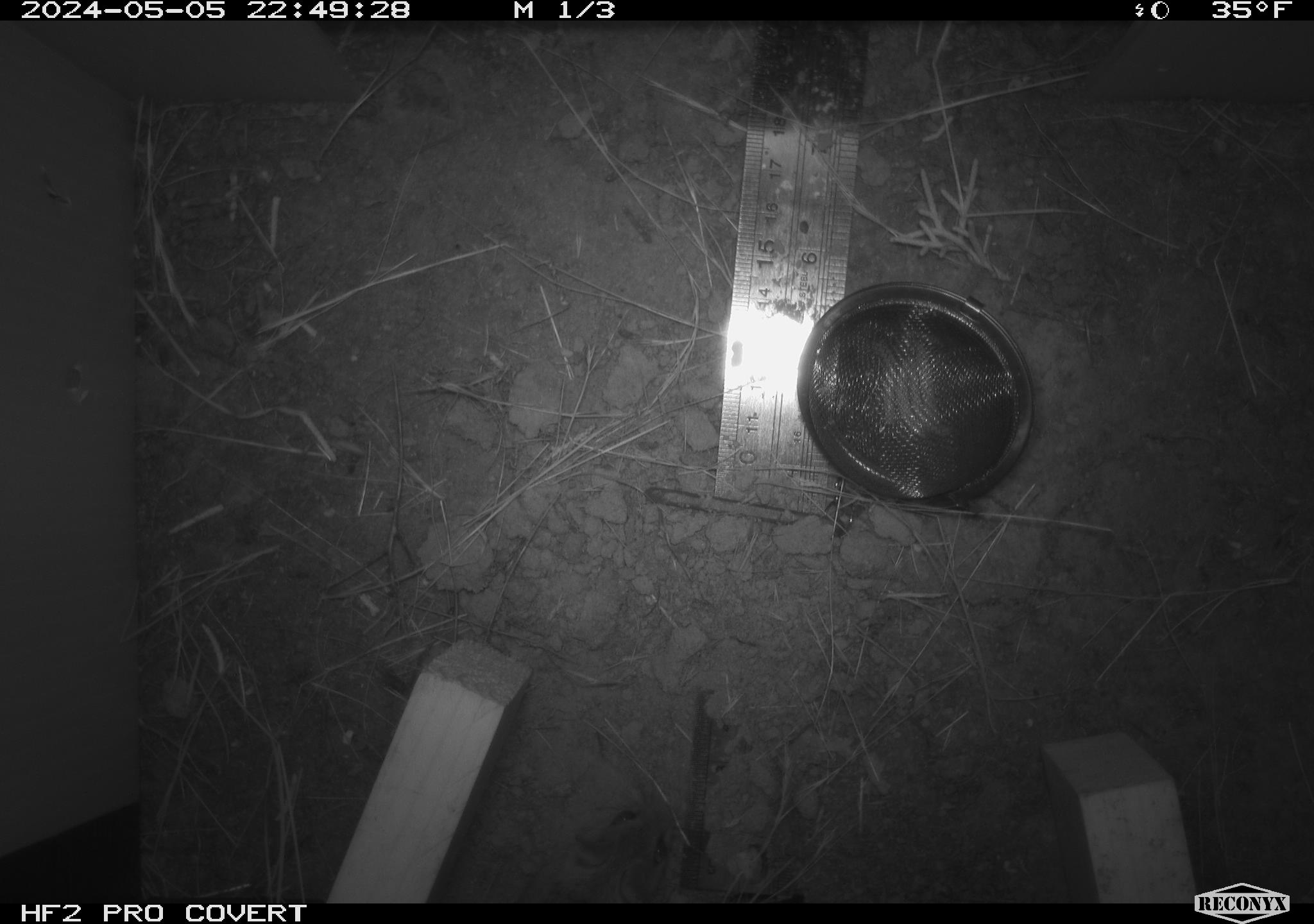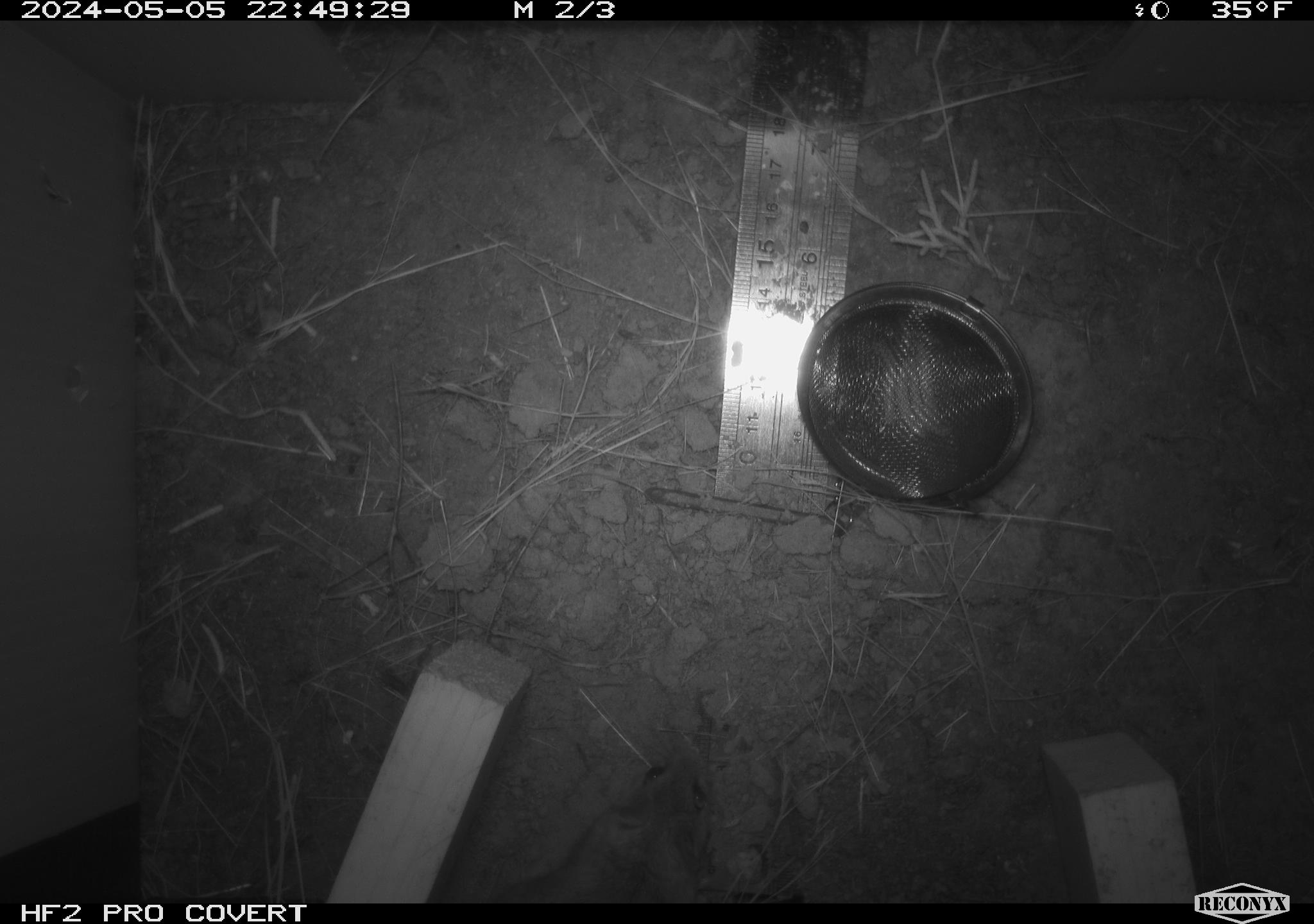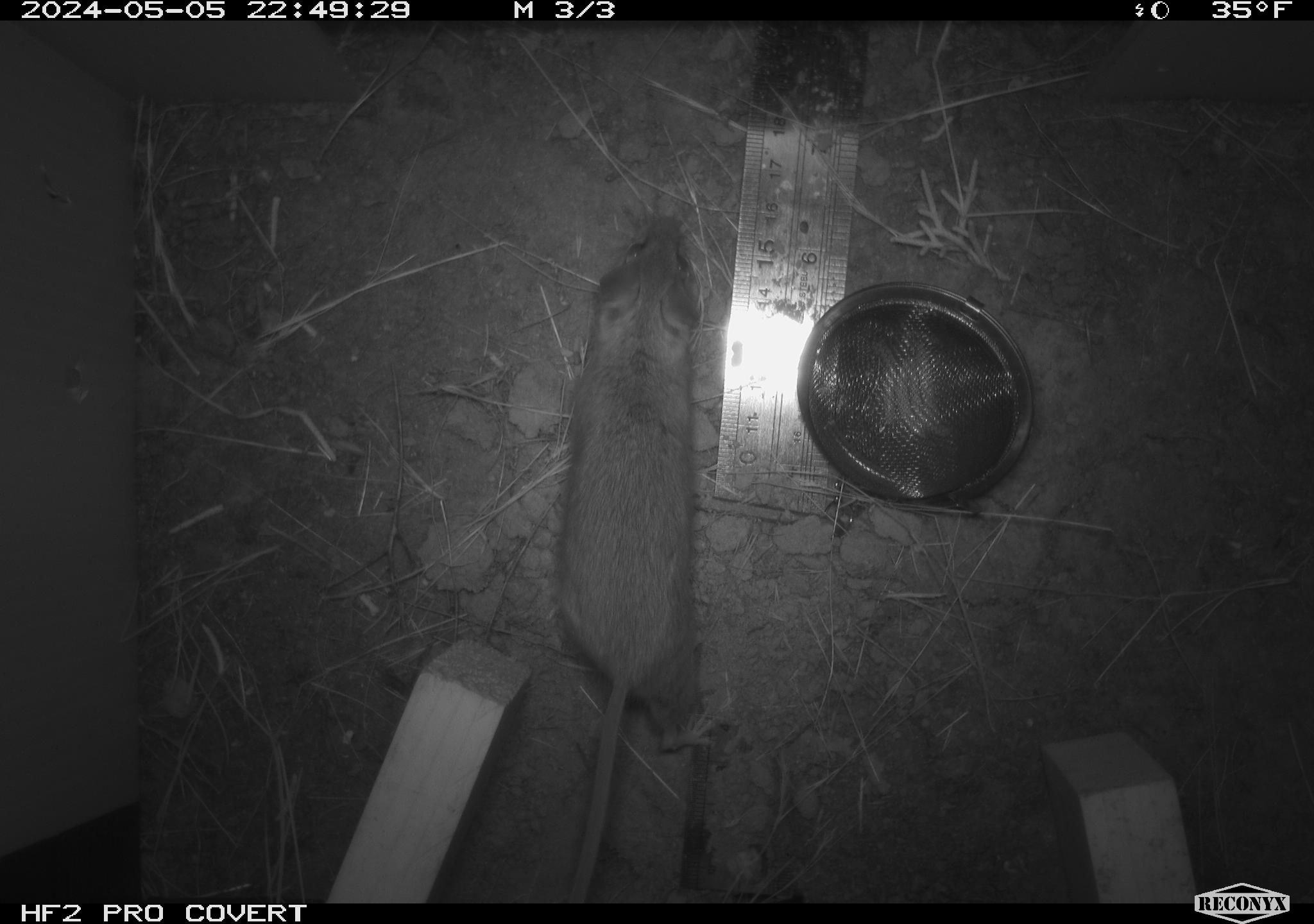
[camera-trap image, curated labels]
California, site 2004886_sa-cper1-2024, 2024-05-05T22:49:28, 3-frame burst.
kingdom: Animalia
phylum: Chordata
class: Mammalia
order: Rodentia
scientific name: Rodentia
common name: rodent